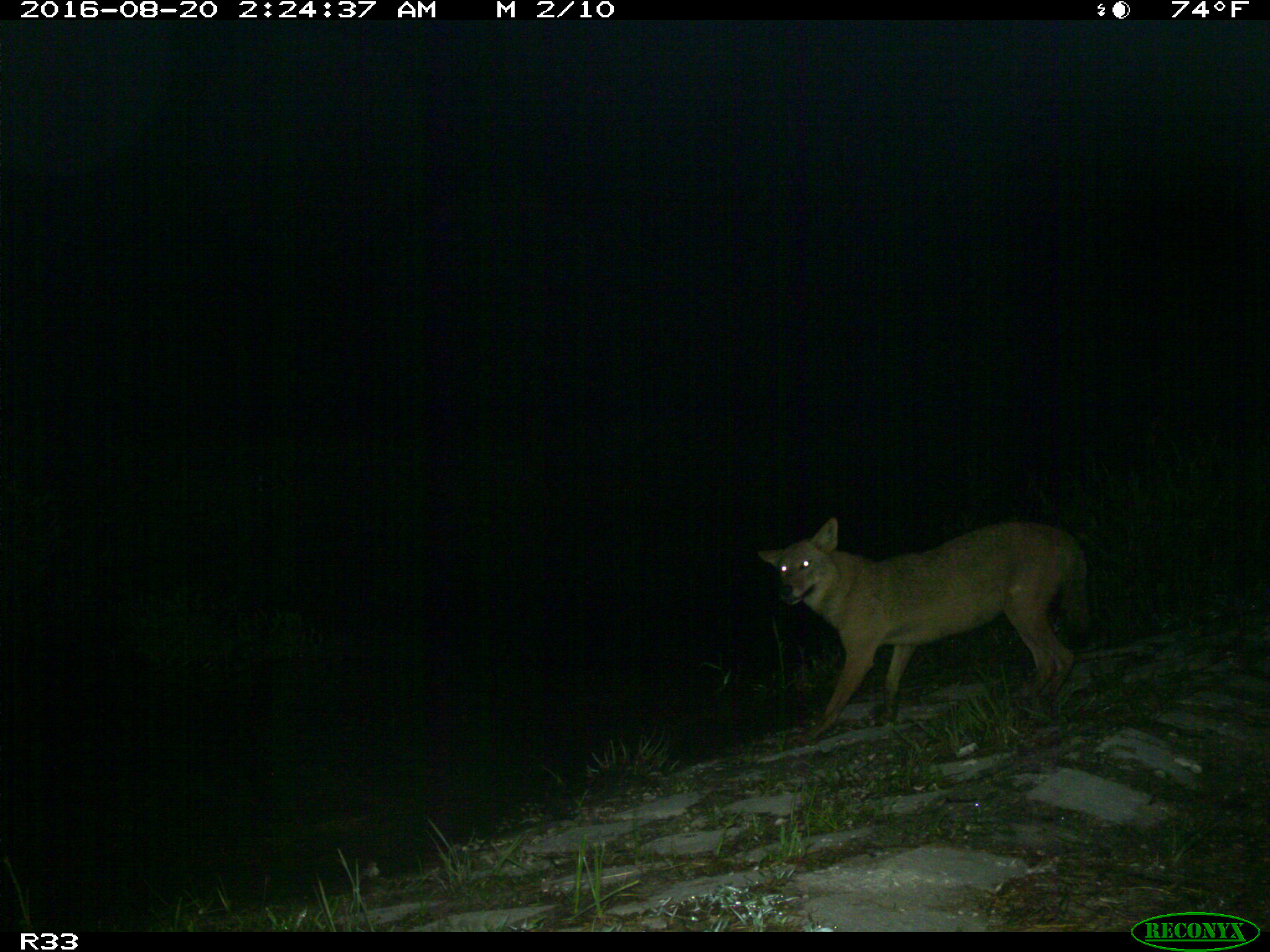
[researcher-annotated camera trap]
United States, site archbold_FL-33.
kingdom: Animalia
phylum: Chordata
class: Mammalia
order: Carnivora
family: Canidae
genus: Canis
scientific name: Canis latrans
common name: coyote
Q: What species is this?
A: Canis latrans (coyote).